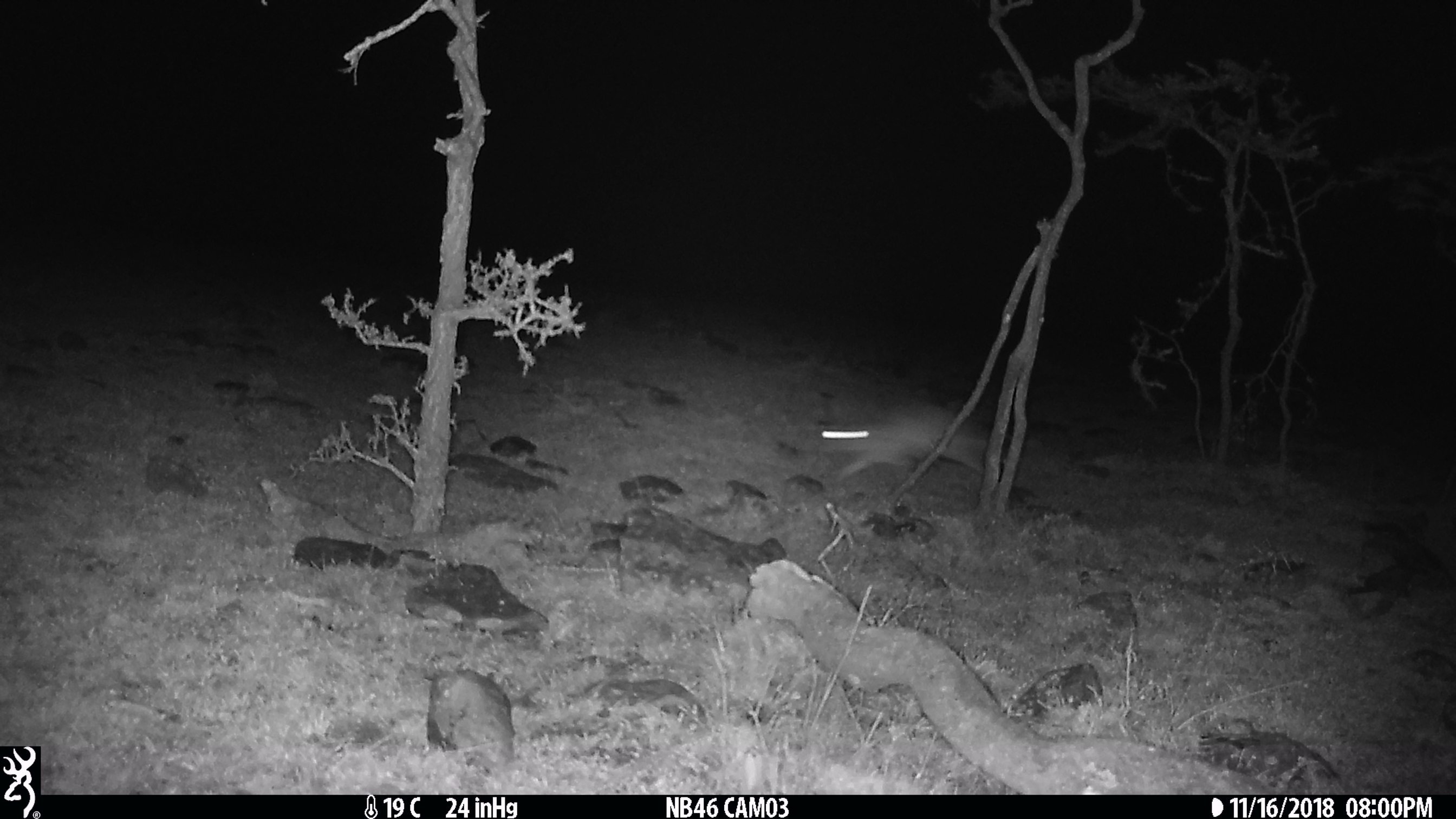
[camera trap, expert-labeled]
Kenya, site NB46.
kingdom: Animalia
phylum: Chordata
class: Mammalia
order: Lagomorpha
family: Leporidae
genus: Lepus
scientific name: Lepus capensis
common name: cape hare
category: hare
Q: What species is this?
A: Hare (cape hare) (Lepus capensis).